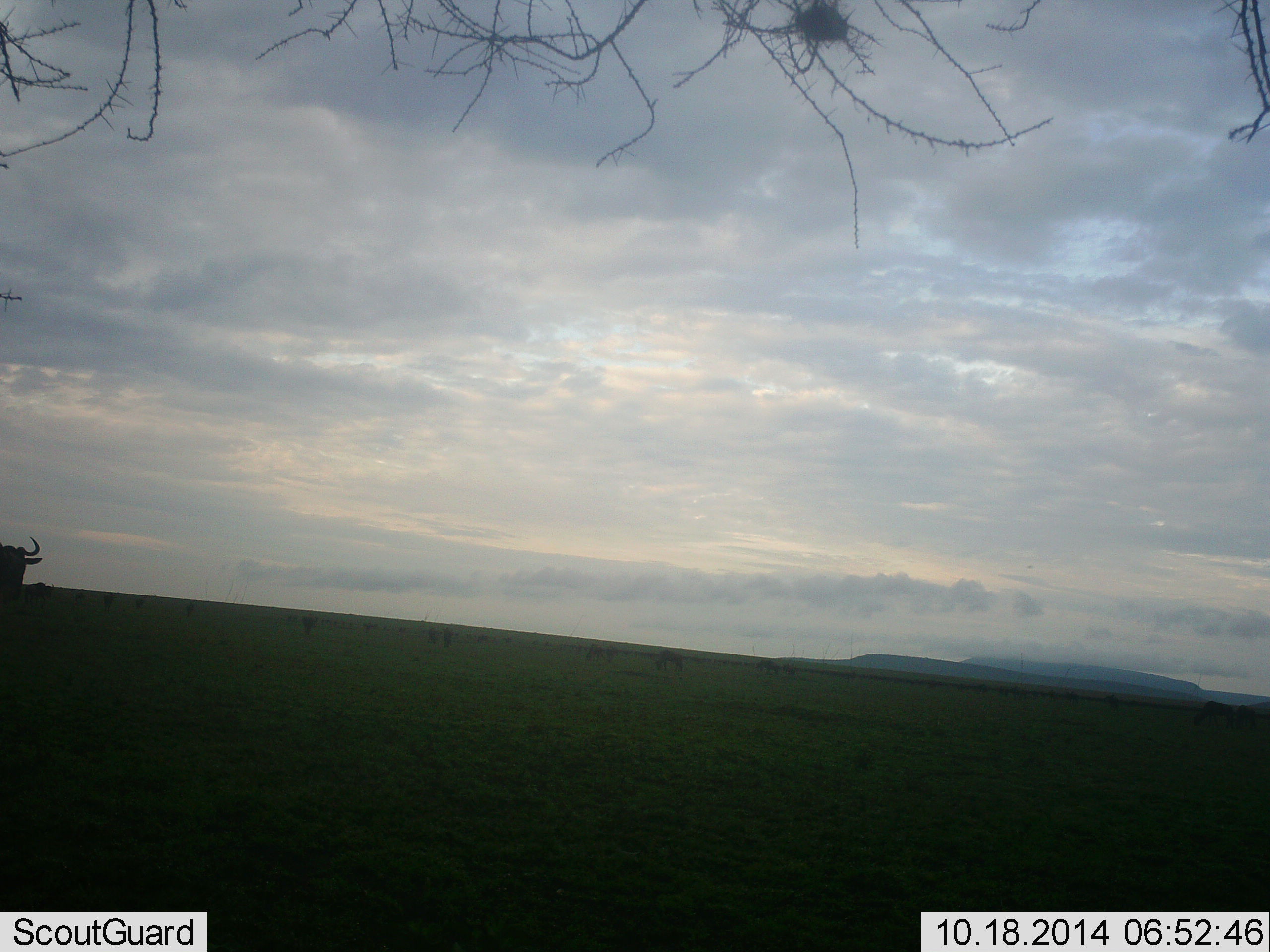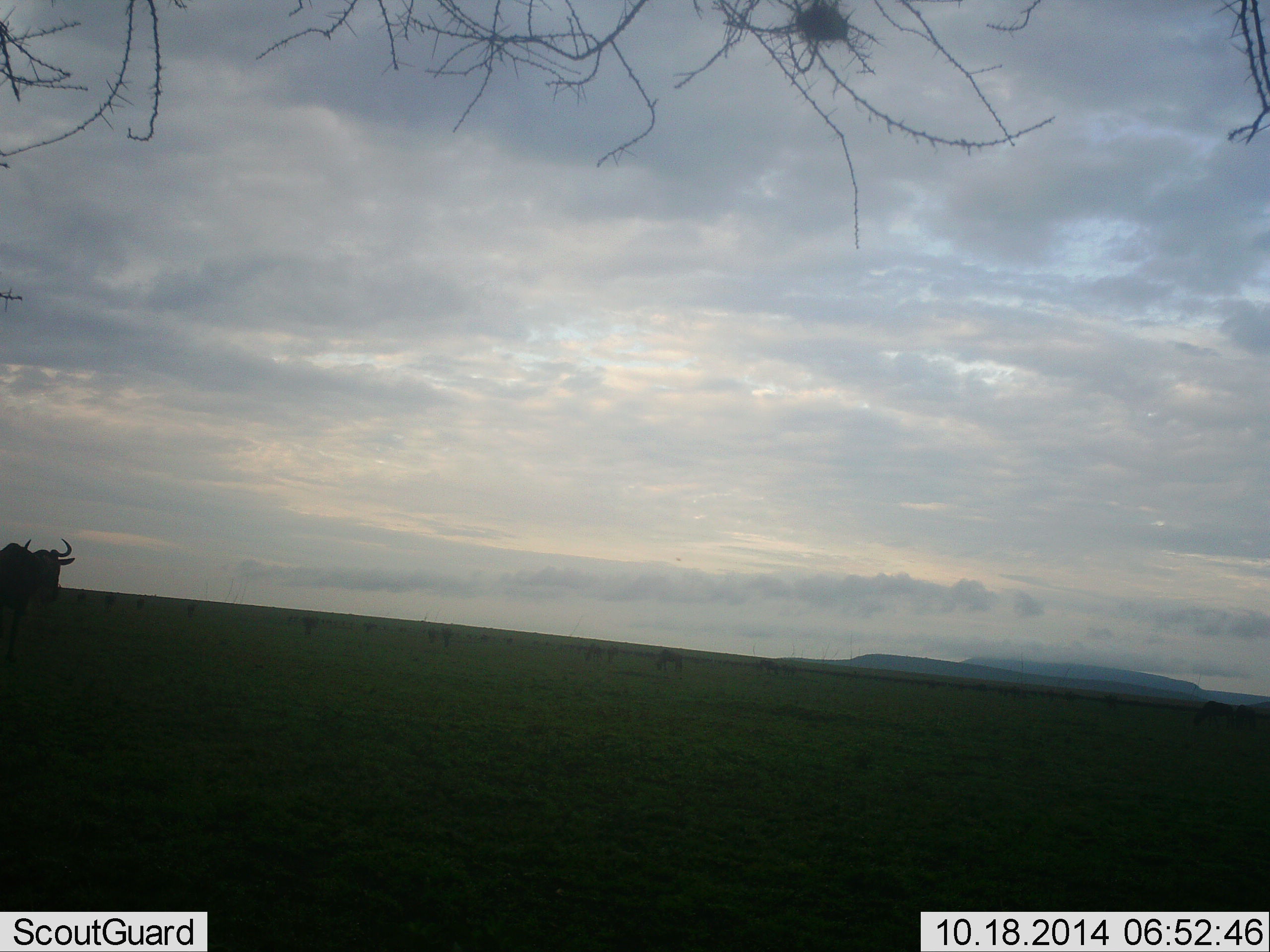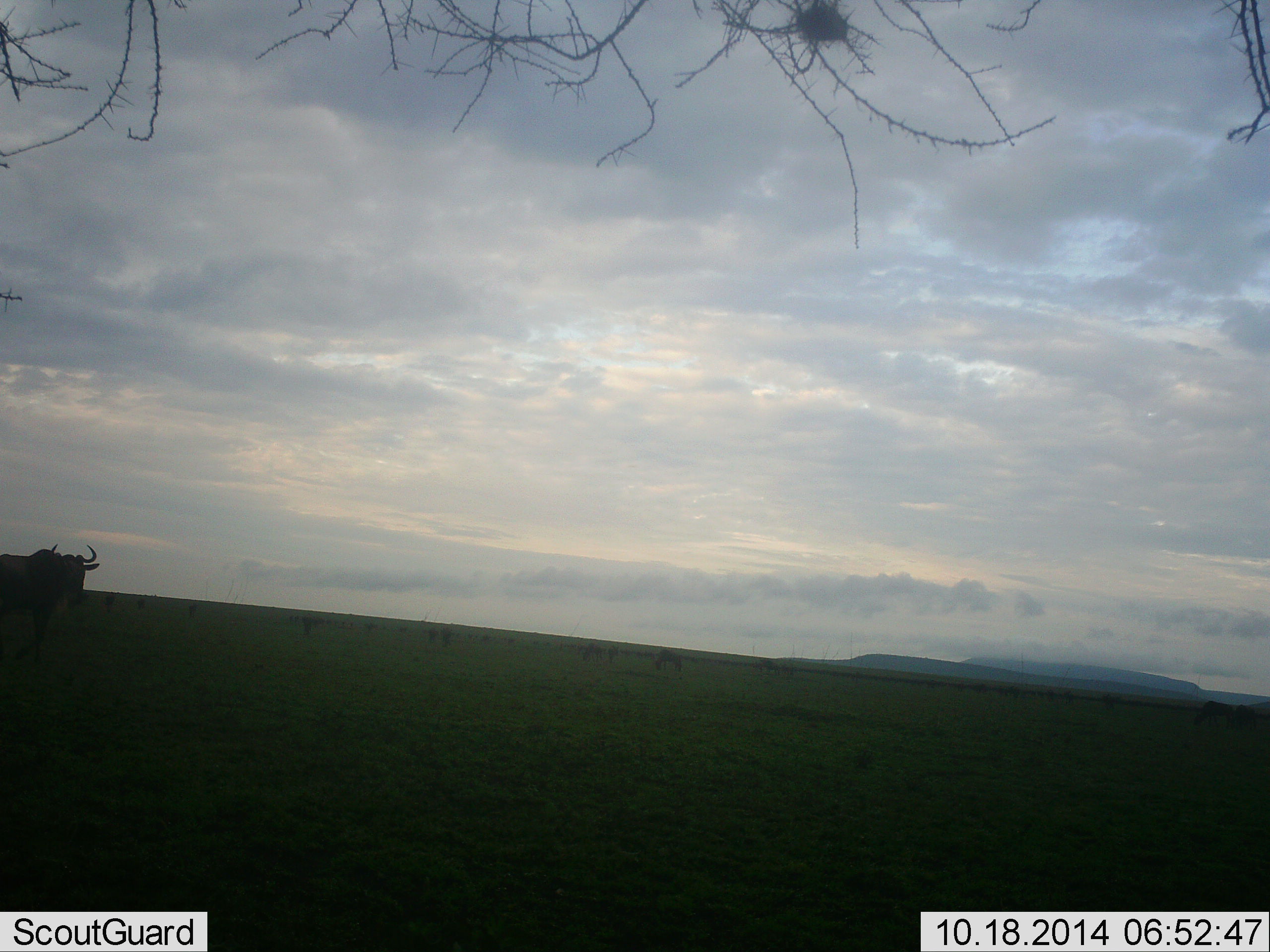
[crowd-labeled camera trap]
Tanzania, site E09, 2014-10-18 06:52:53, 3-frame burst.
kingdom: Animalia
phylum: Chordata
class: Mammalia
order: Artiodactyla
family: Bovidae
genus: Connochaetes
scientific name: Connochaetes taurinus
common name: blue wildebeest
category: wildebeest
Wildebeest (blue wildebeest) (Connochaetes taurinus), count 1. Behavior (volunteer vote fractions): standing 18%, resting 0%, moving 100%, interacting 0%. Young present (vote fraction): 0%. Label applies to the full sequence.